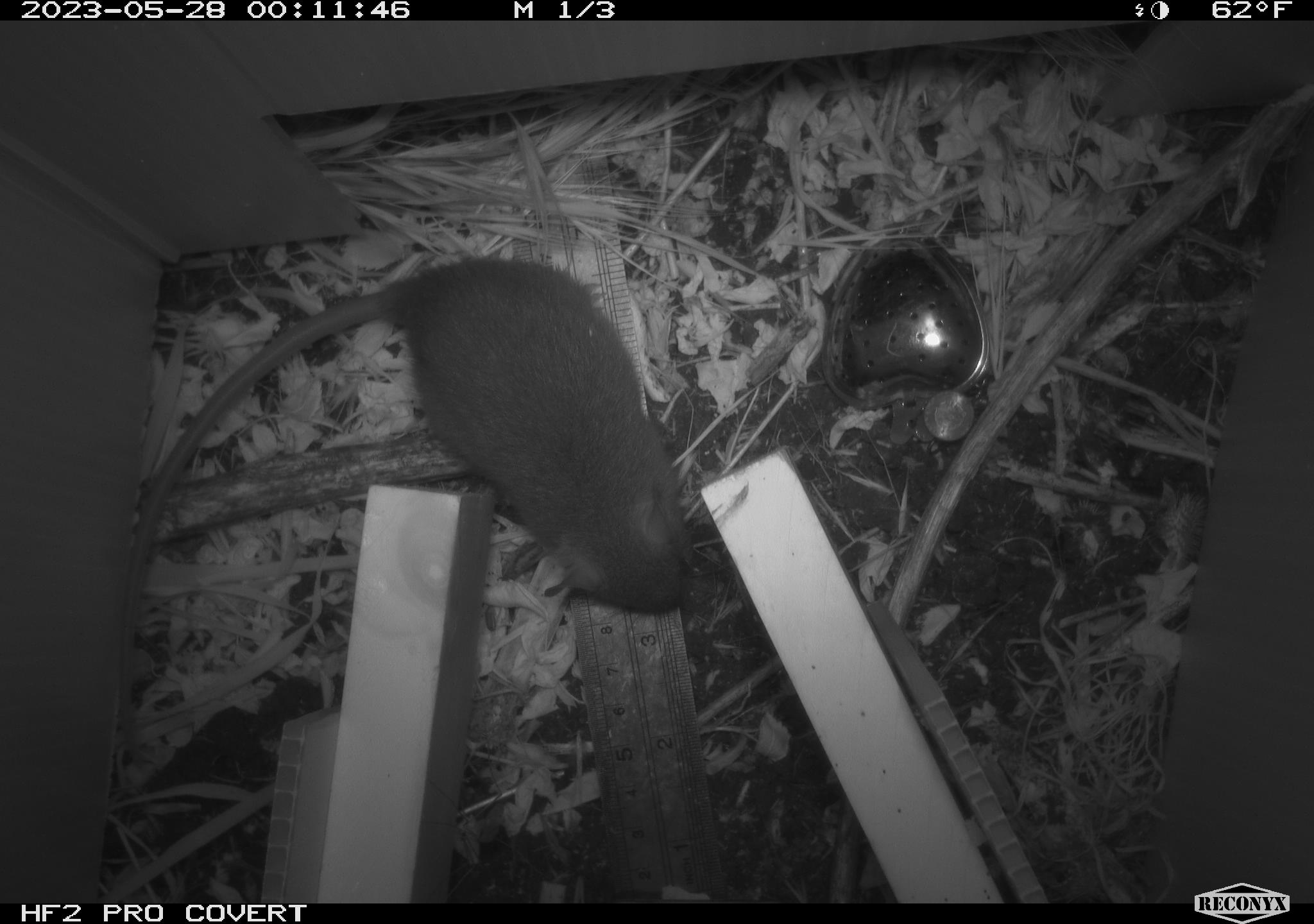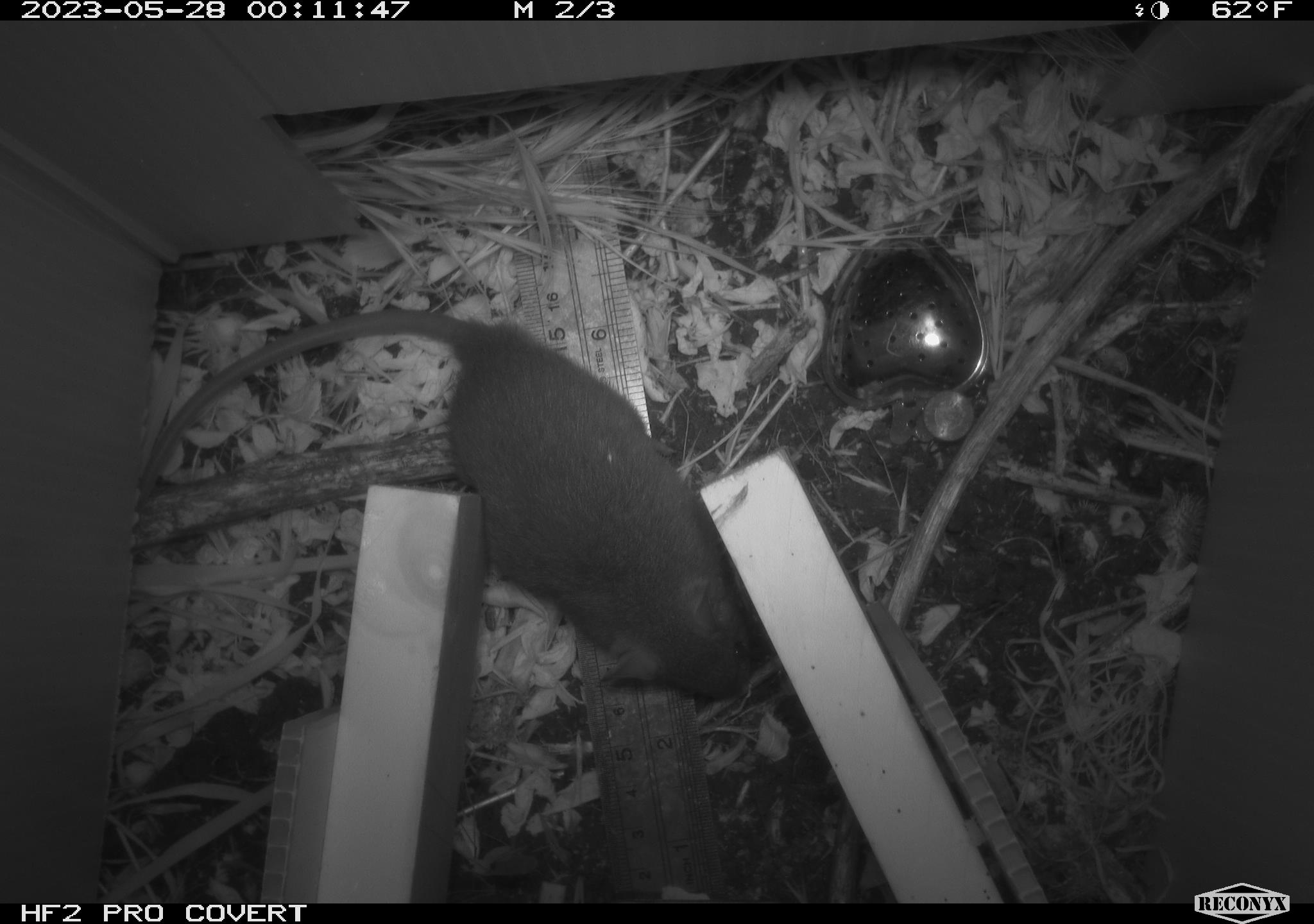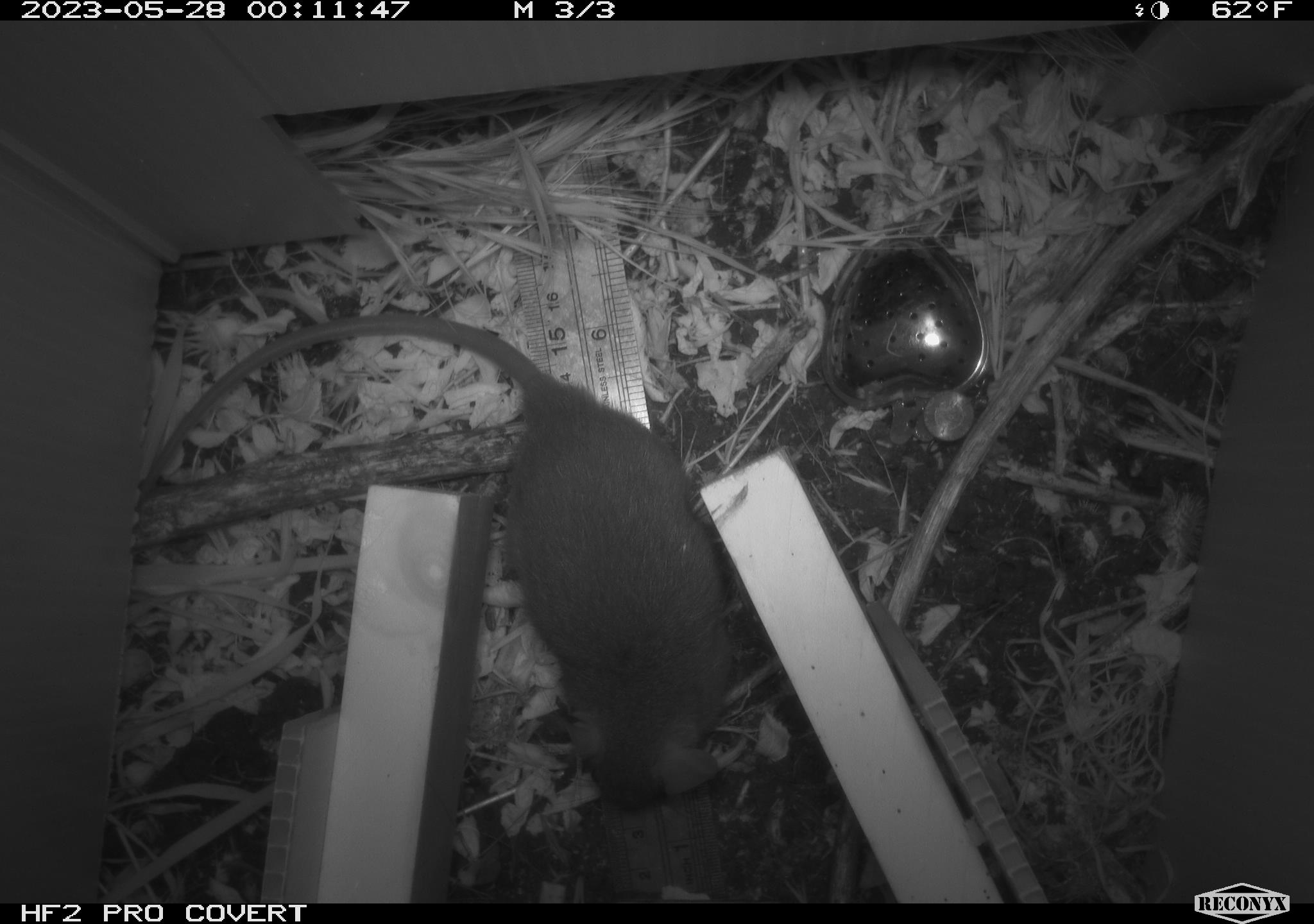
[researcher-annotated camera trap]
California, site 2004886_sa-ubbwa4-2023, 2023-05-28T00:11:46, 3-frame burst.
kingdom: Animalia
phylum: Chordata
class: Mammalia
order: Rodentia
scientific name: Rodentia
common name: mouse species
Mouse species (Rodentia).